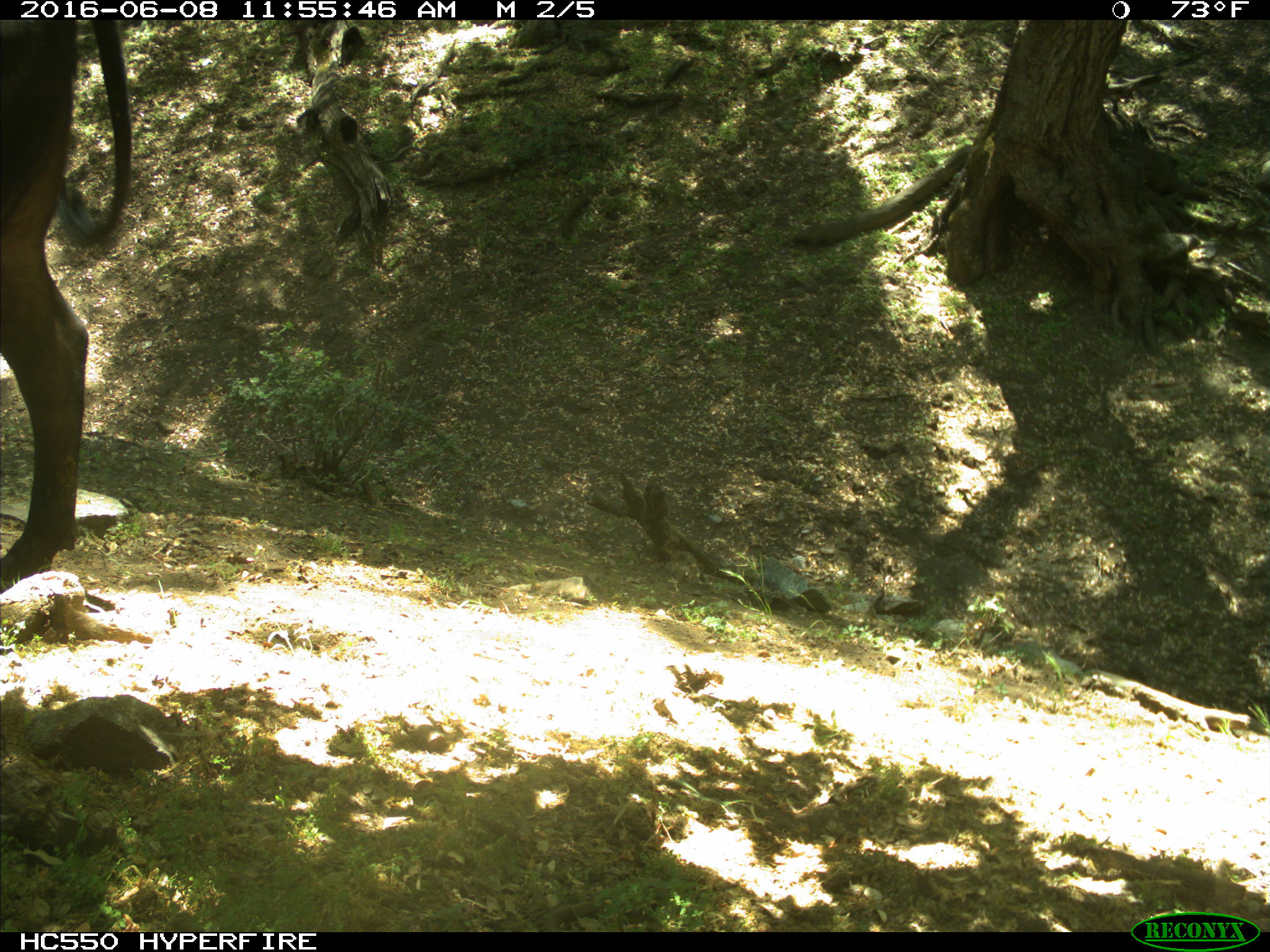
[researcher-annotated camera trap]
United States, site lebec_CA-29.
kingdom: Animalia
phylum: Chordata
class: Mammalia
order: Artiodactyla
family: Bovidae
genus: Bos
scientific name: Bos taurus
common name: domestic cow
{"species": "Bos taurus (domestic cow)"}